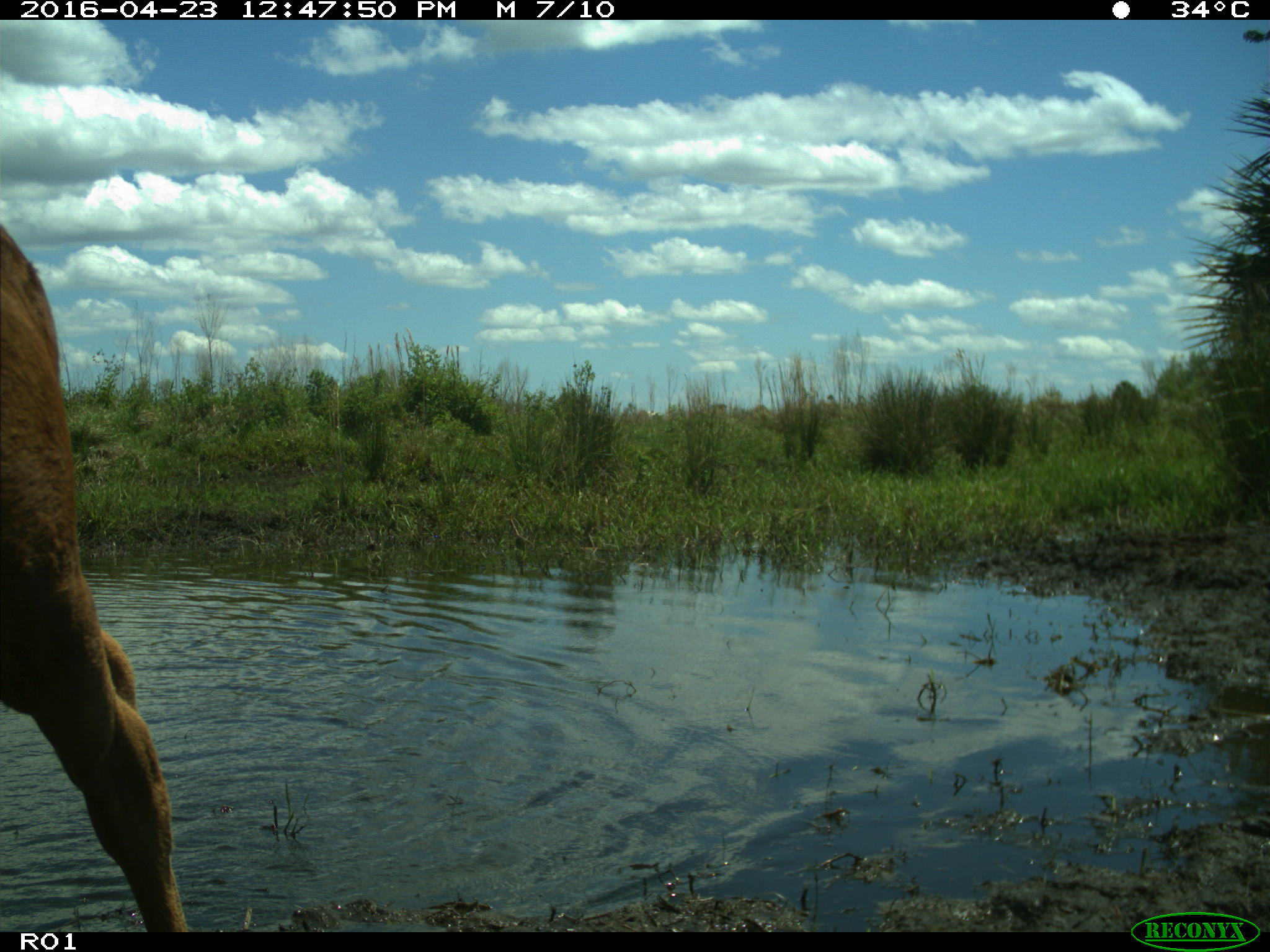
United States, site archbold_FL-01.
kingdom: Animalia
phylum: Chordata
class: Mammalia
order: Artiodactyla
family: Bovidae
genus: Bos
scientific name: Bos taurus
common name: domestic cow